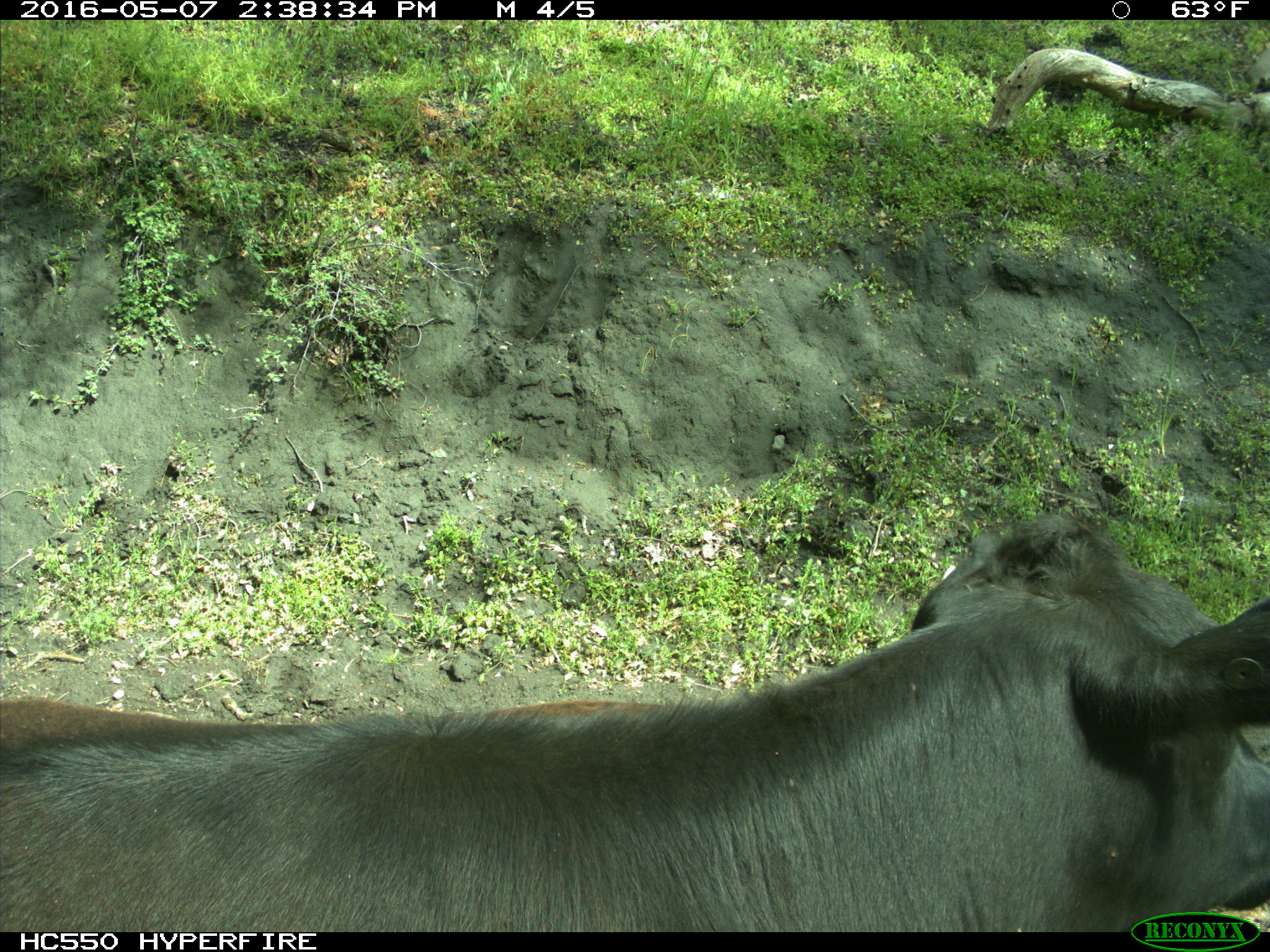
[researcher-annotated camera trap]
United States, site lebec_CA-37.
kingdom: Animalia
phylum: Chordata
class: Mammalia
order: Artiodactyla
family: Bovidae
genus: Bos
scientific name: Bos taurus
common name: domestic cow